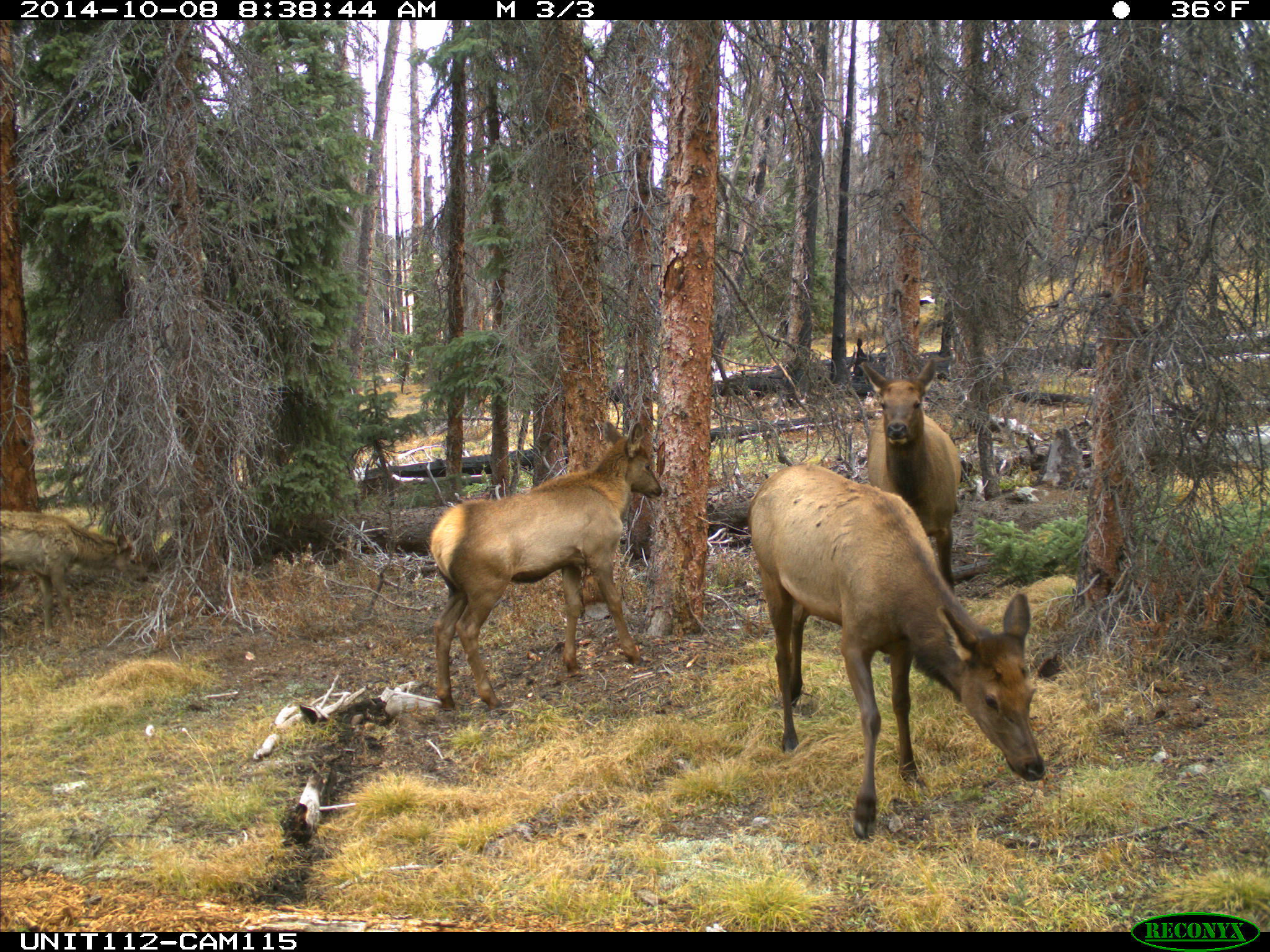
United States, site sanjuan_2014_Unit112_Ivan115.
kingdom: Animalia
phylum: Chordata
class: Mammalia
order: Artiodactyla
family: Cervidae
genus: Cervus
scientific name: Cervus elaphus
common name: red deer